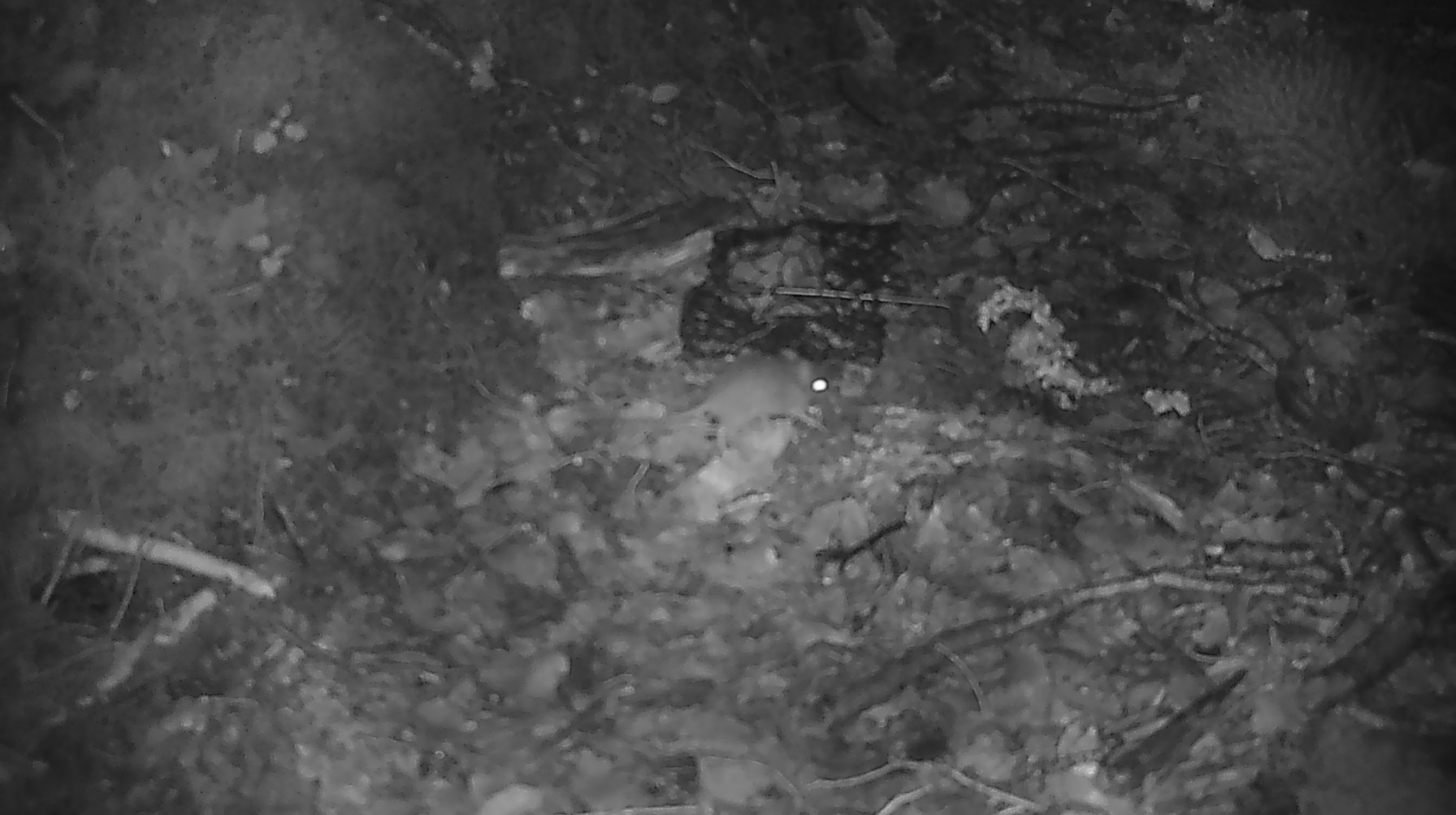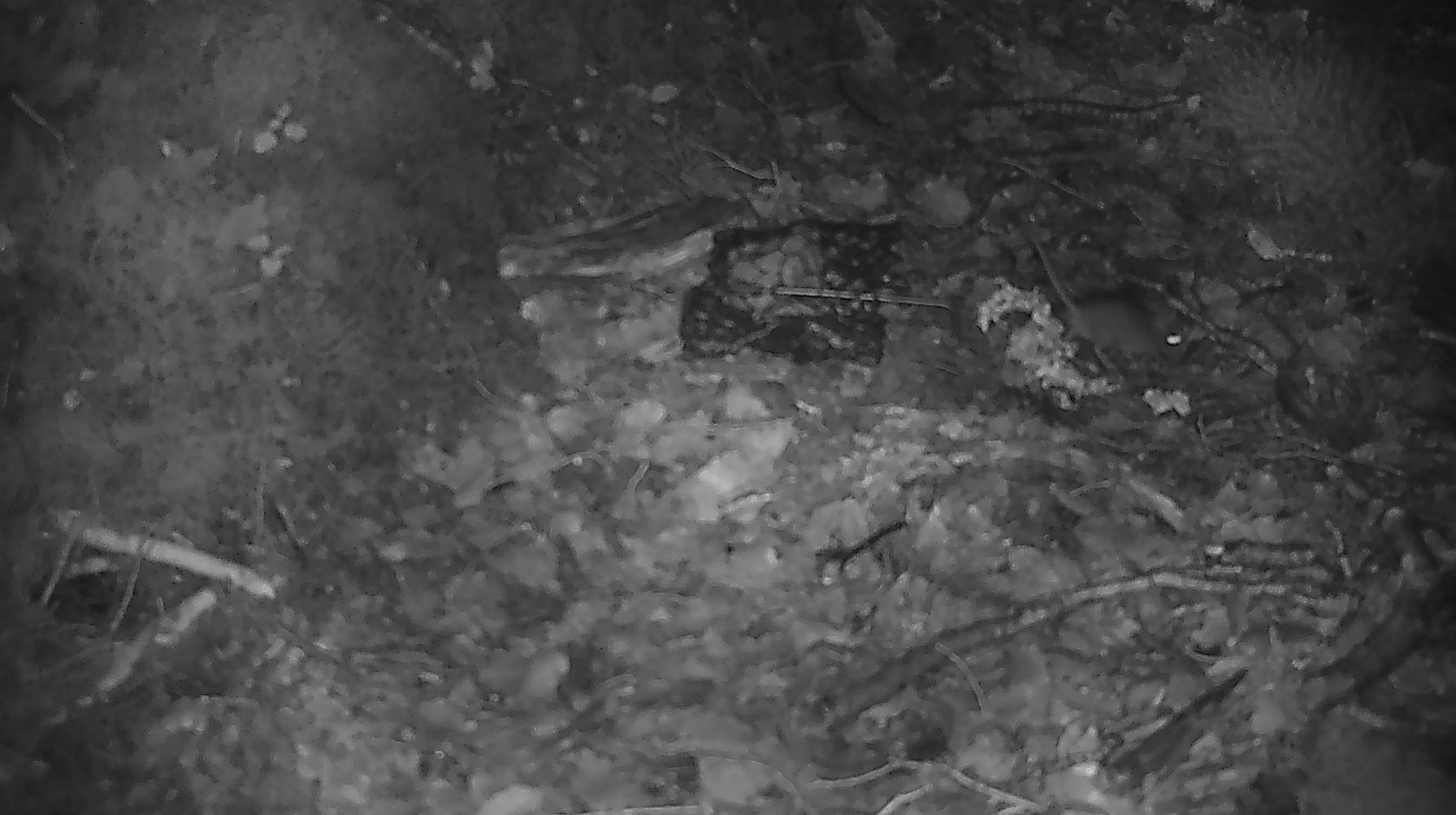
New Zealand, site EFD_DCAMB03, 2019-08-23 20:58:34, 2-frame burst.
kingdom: Animalia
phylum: Chordata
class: Mammalia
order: Rodentia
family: Muridae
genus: Mus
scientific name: Mus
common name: mouse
Mouse (Mus).